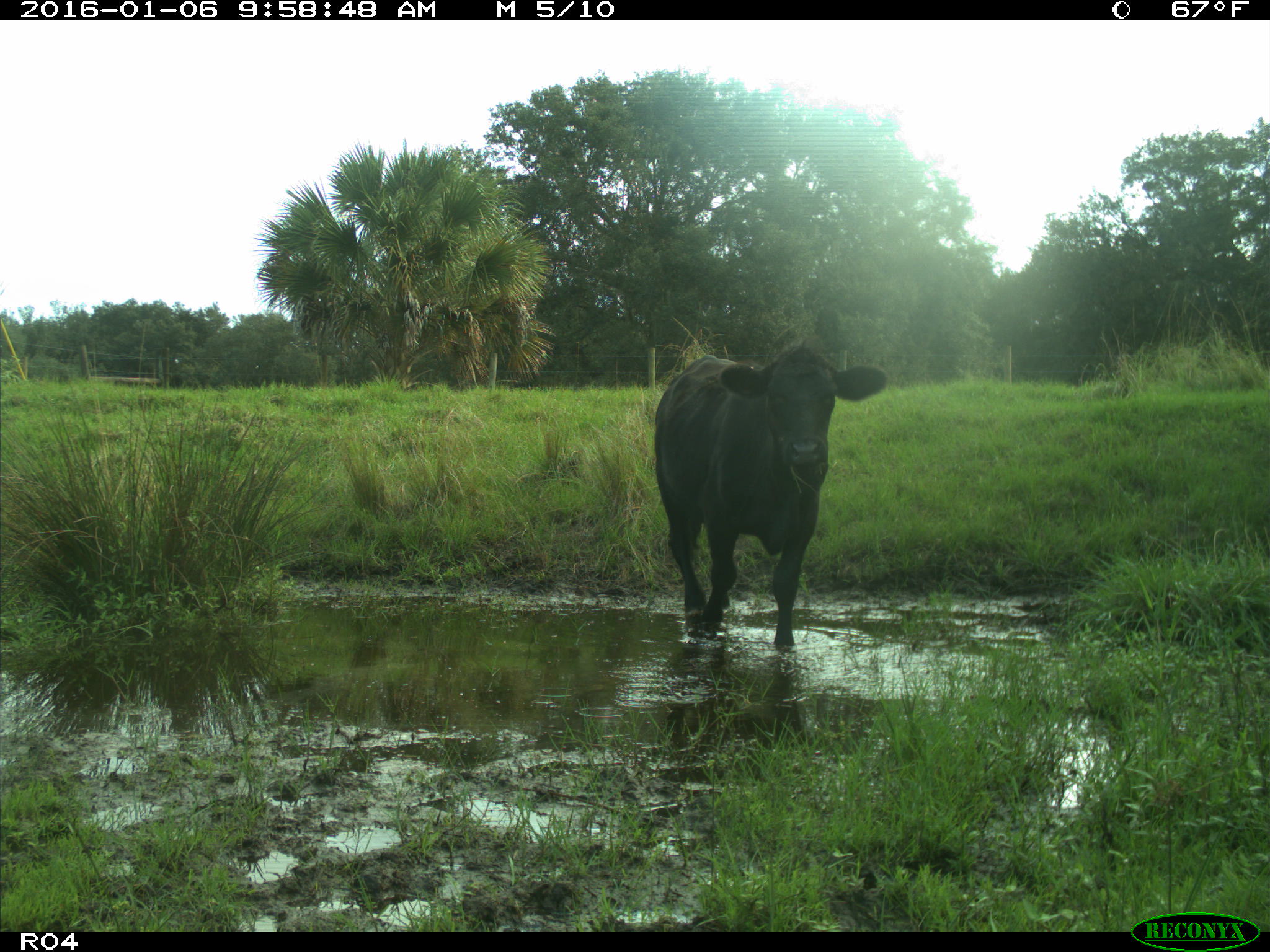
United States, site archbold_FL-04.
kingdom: Animalia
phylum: Chordata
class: Mammalia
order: Artiodactyla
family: Bovidae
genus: Bos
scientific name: Bos taurus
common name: domestic cow